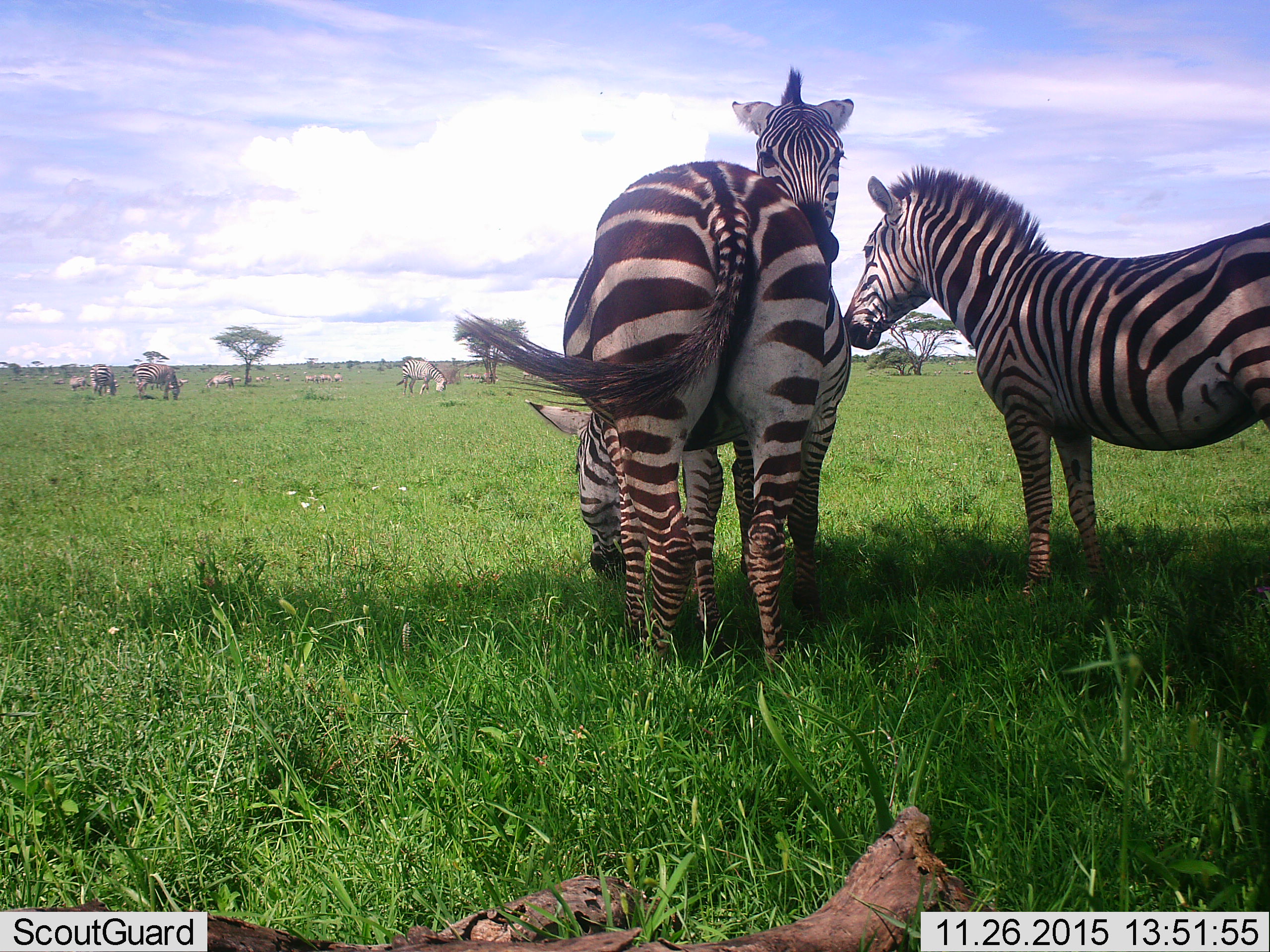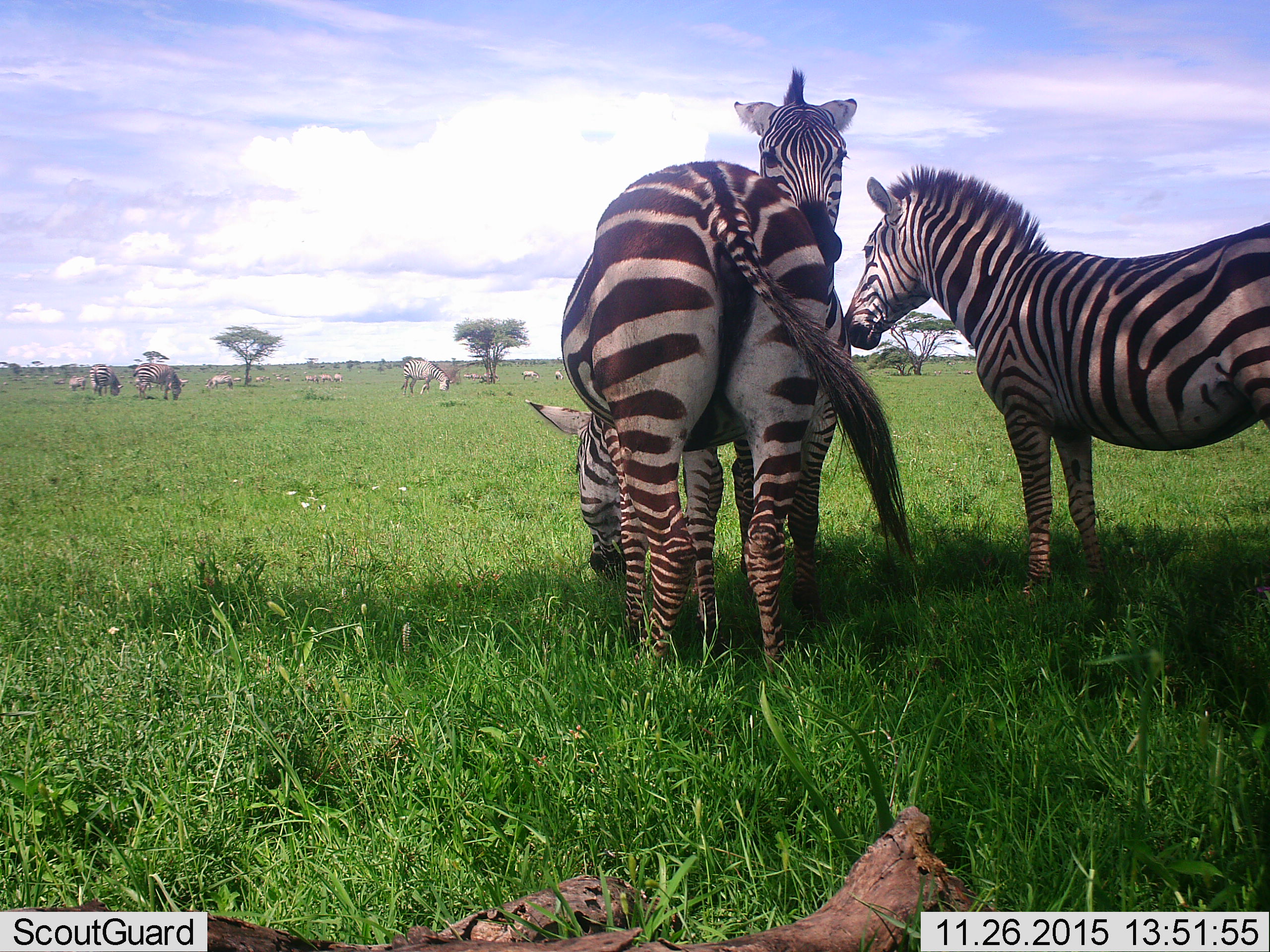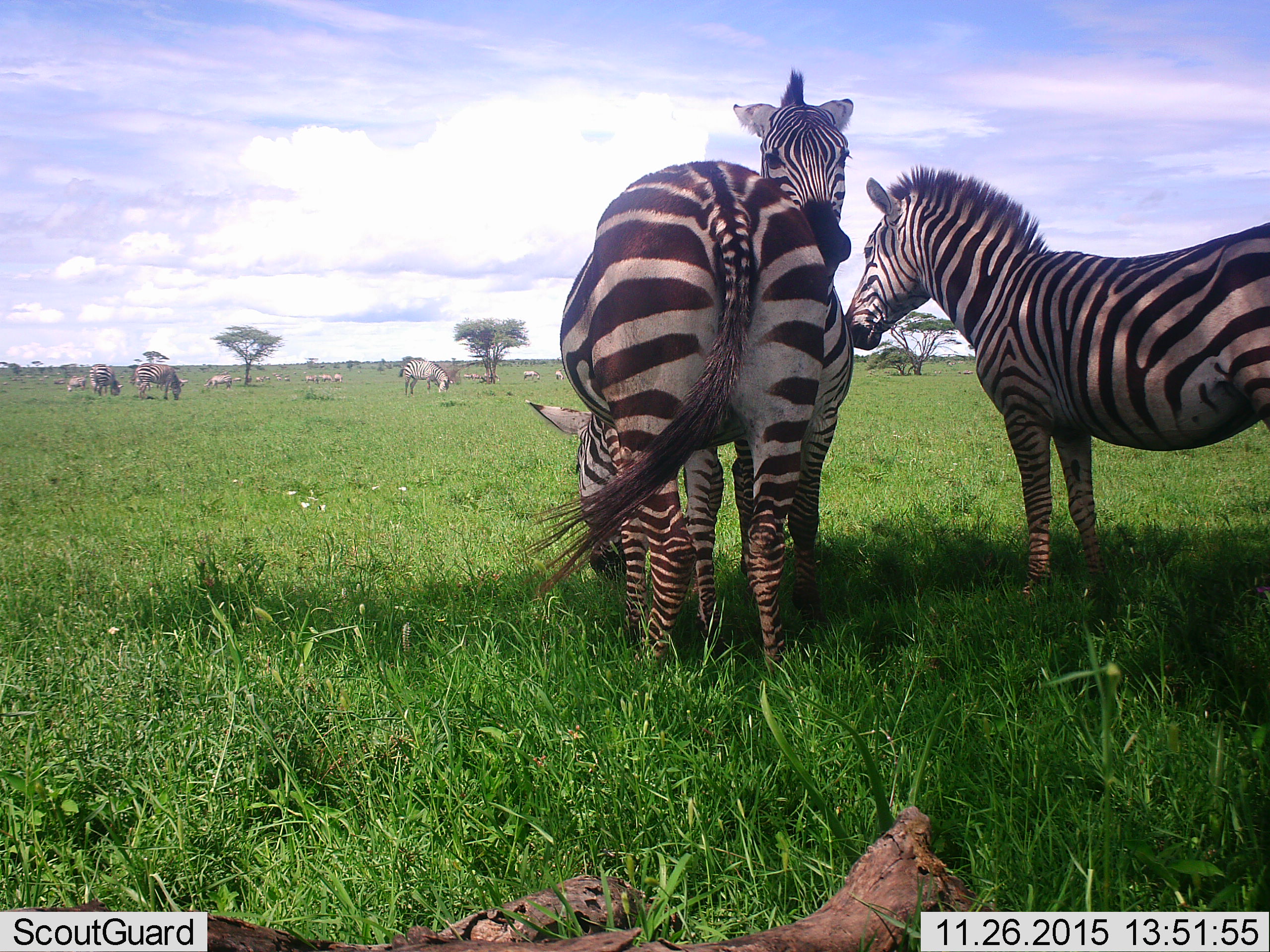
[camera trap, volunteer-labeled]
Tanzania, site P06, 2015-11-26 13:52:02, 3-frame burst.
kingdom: Animalia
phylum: Chordata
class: Mammalia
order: Perissodactyla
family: Equidae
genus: Equus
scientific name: Equus quagga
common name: plains zebra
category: zebra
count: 11-50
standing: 89%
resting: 44%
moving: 22%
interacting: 22%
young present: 11%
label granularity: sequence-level